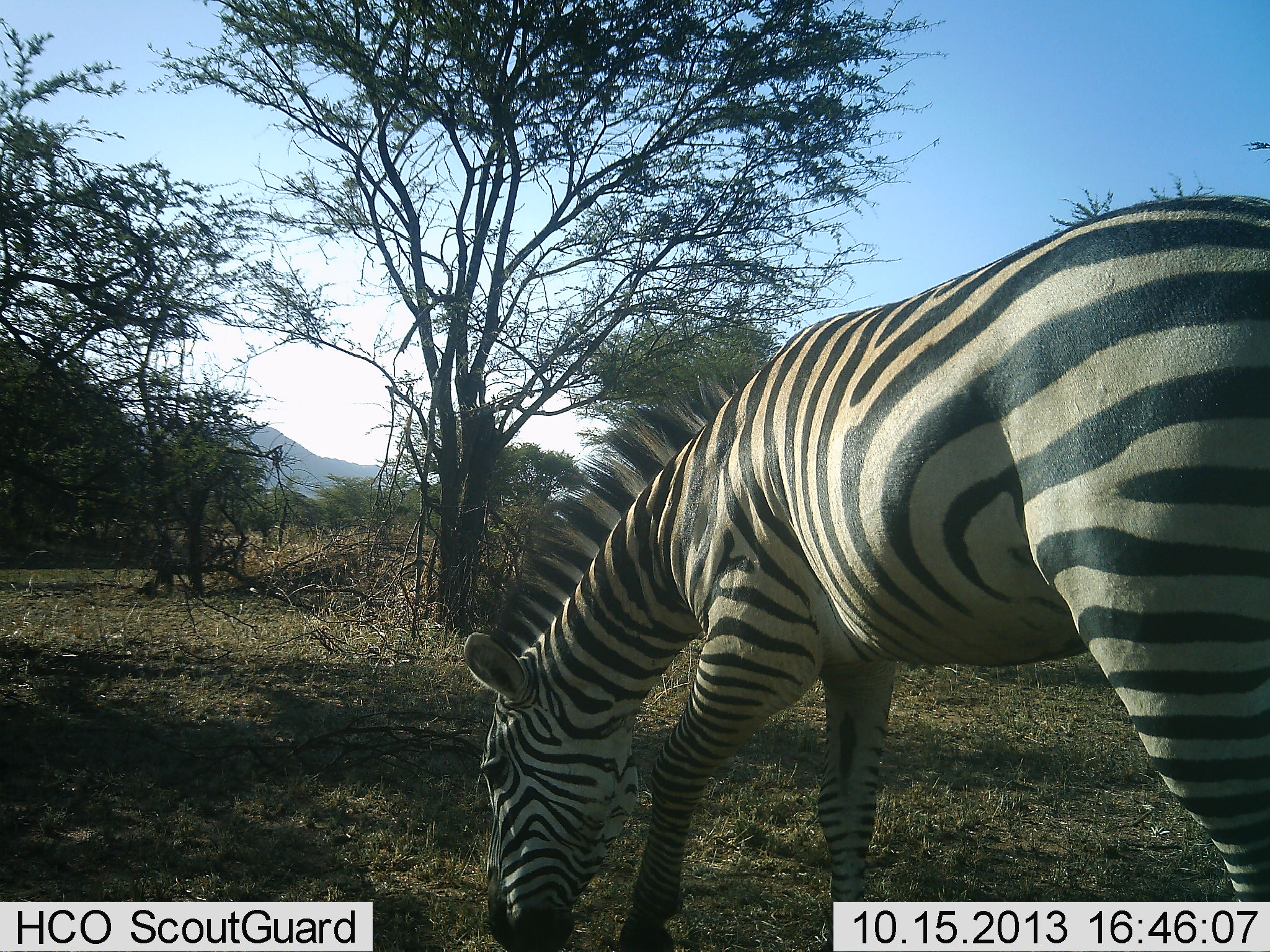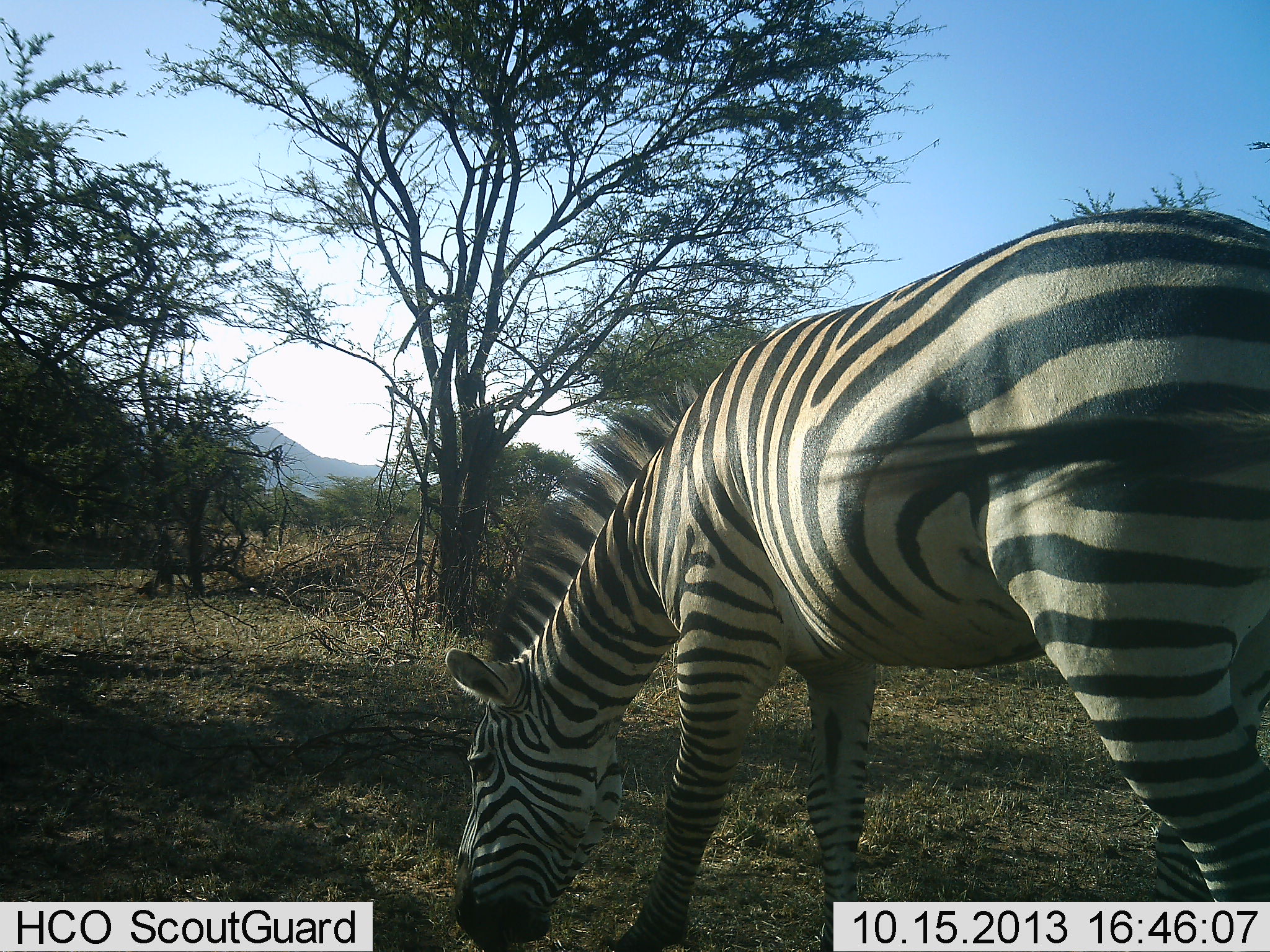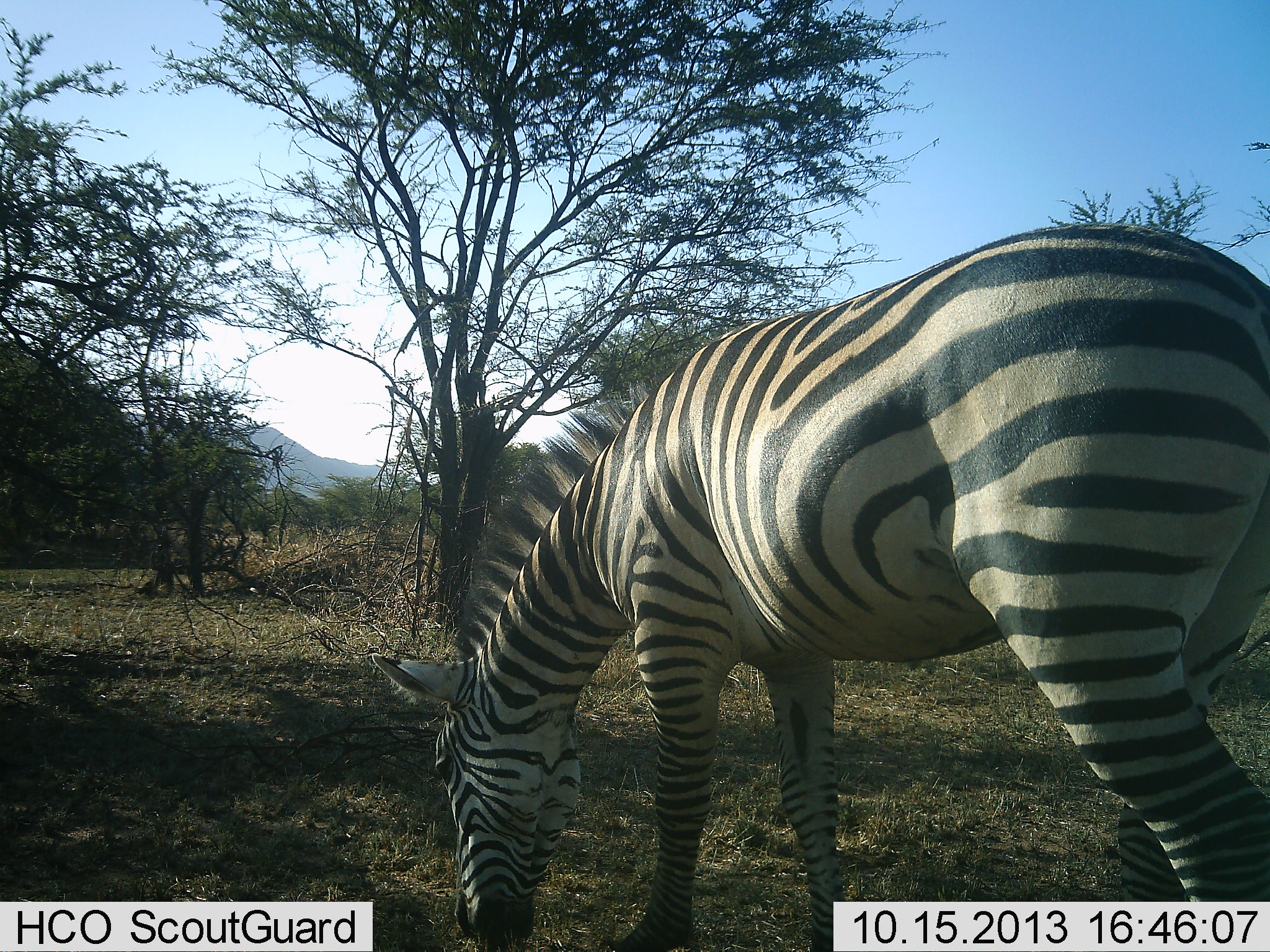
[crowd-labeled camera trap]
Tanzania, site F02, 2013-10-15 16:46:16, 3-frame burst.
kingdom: Animalia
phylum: Chordata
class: Mammalia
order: Perissodactyla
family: Equidae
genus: Equus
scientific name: Equus quagga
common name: plains zebra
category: zebra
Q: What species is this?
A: Zebra (plains zebra) (Equus quagga).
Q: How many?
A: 1.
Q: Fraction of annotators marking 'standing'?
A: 10%.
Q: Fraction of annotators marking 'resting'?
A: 0%.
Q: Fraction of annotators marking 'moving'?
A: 0%.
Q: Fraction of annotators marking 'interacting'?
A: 0%.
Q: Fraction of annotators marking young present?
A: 0%.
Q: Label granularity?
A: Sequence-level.